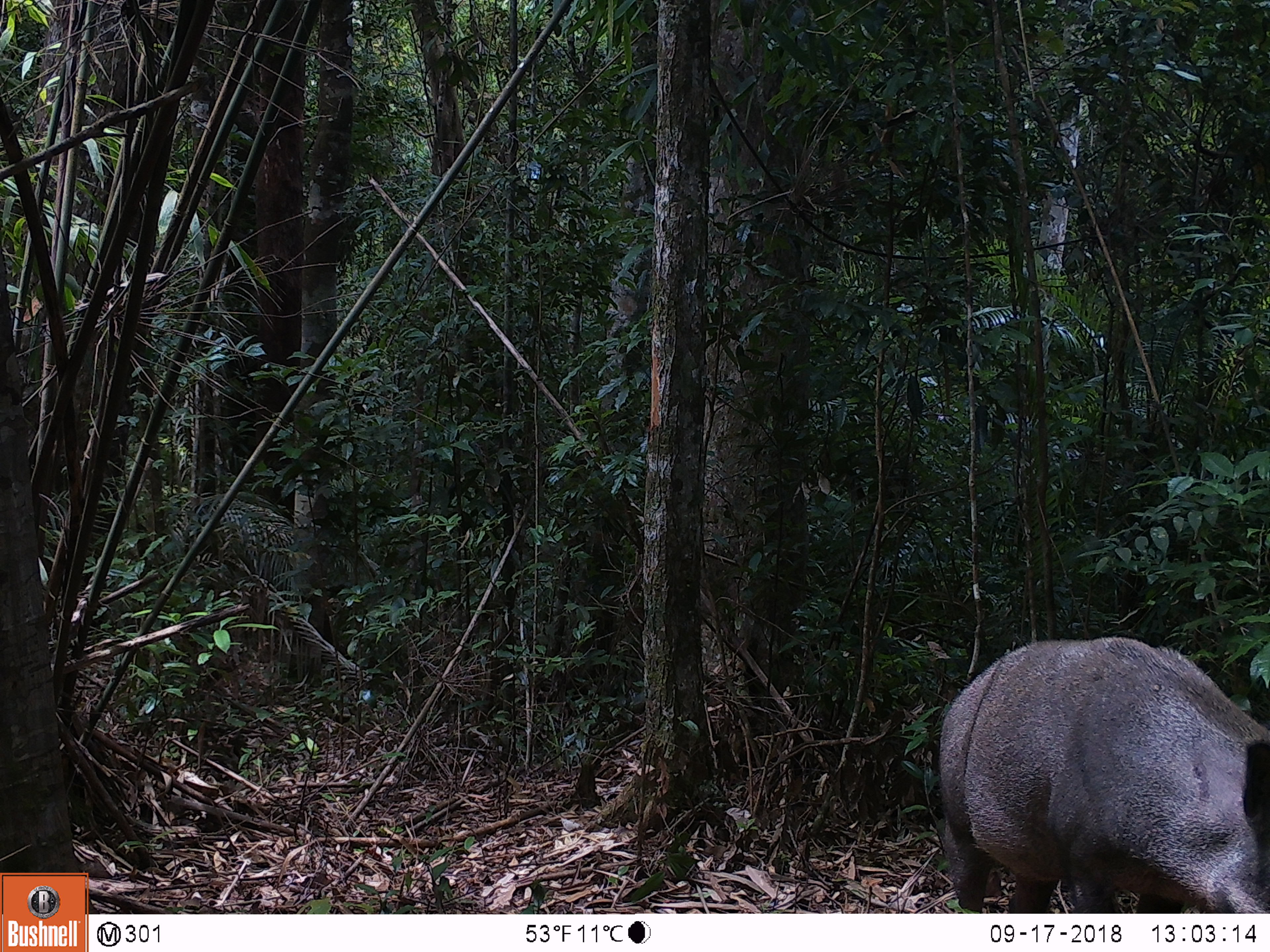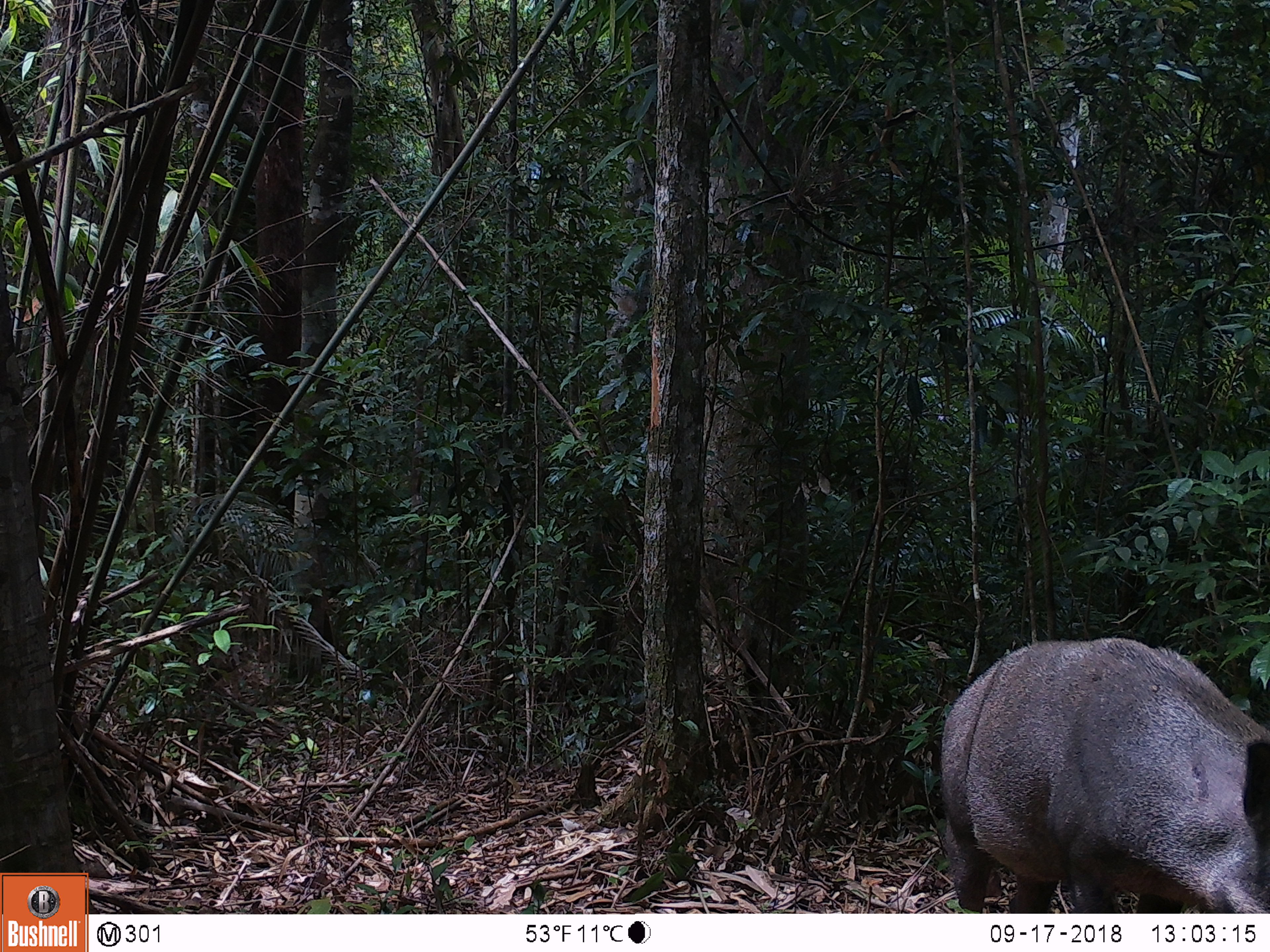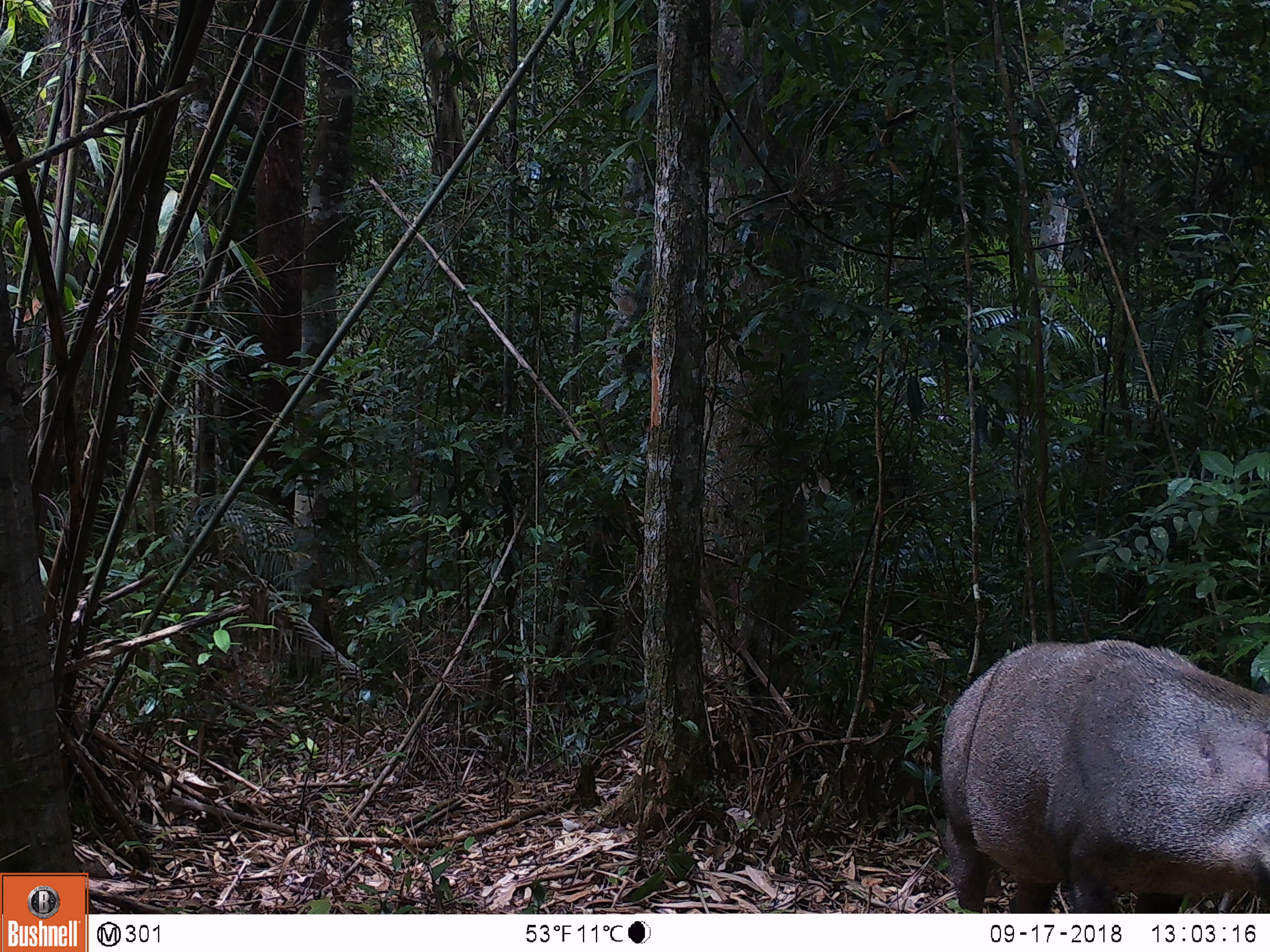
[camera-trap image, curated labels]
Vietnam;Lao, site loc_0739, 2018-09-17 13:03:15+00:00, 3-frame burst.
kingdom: Animalia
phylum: Chordata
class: Mammalia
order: Artiodactyla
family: Suidae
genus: Sus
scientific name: Sus scrofa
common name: eurasian wild pig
Eurasian wild pig (Sus scrofa). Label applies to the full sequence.